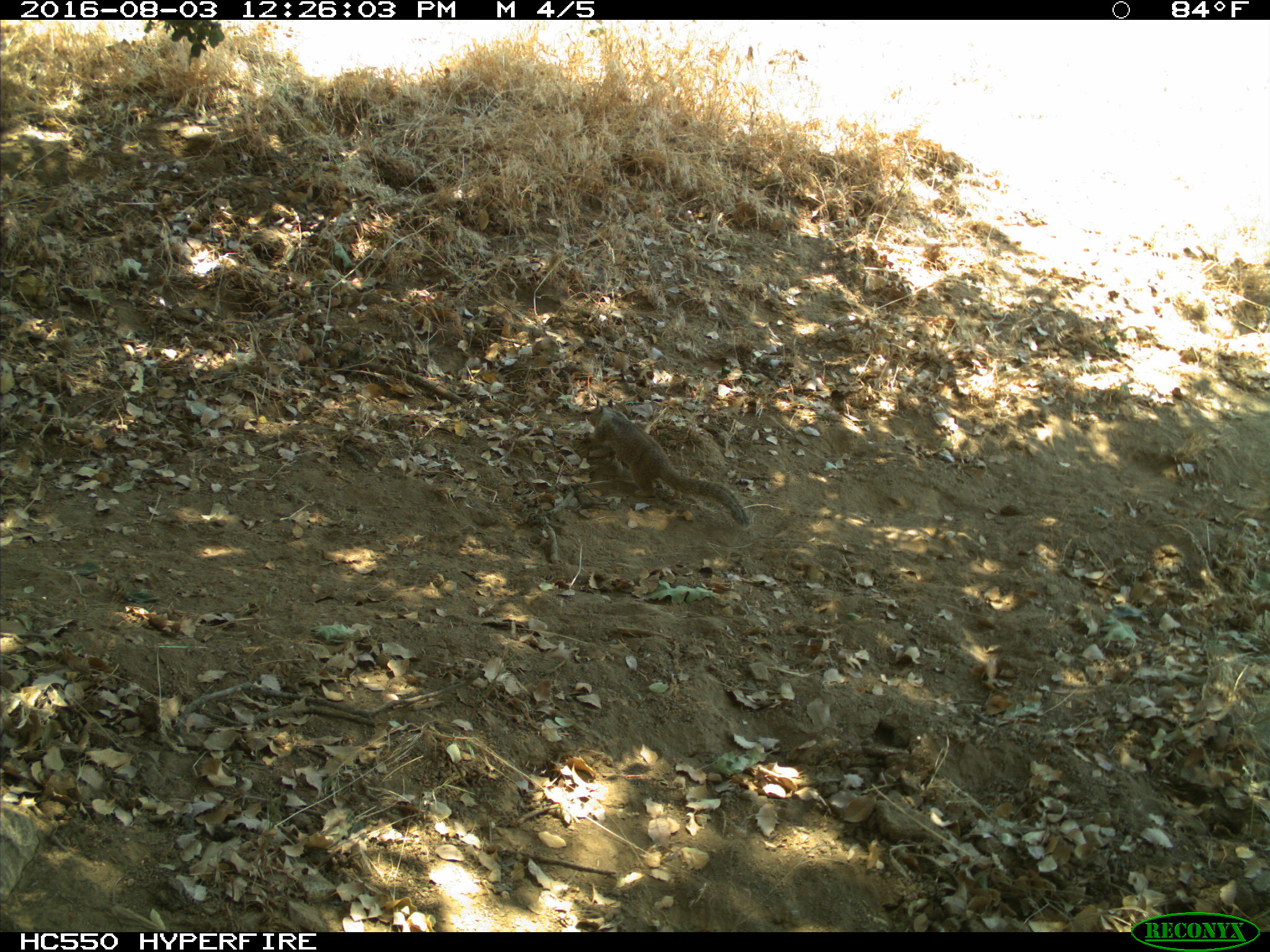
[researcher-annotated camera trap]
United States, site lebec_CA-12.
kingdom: Animalia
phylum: Chordata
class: Mammalia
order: Rodentia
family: Sciuridae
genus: Otospermophilus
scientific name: Otospermophilus beecheyi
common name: california ground squirrel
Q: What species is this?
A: Otospermophilus beecheyi (california ground squirrel).